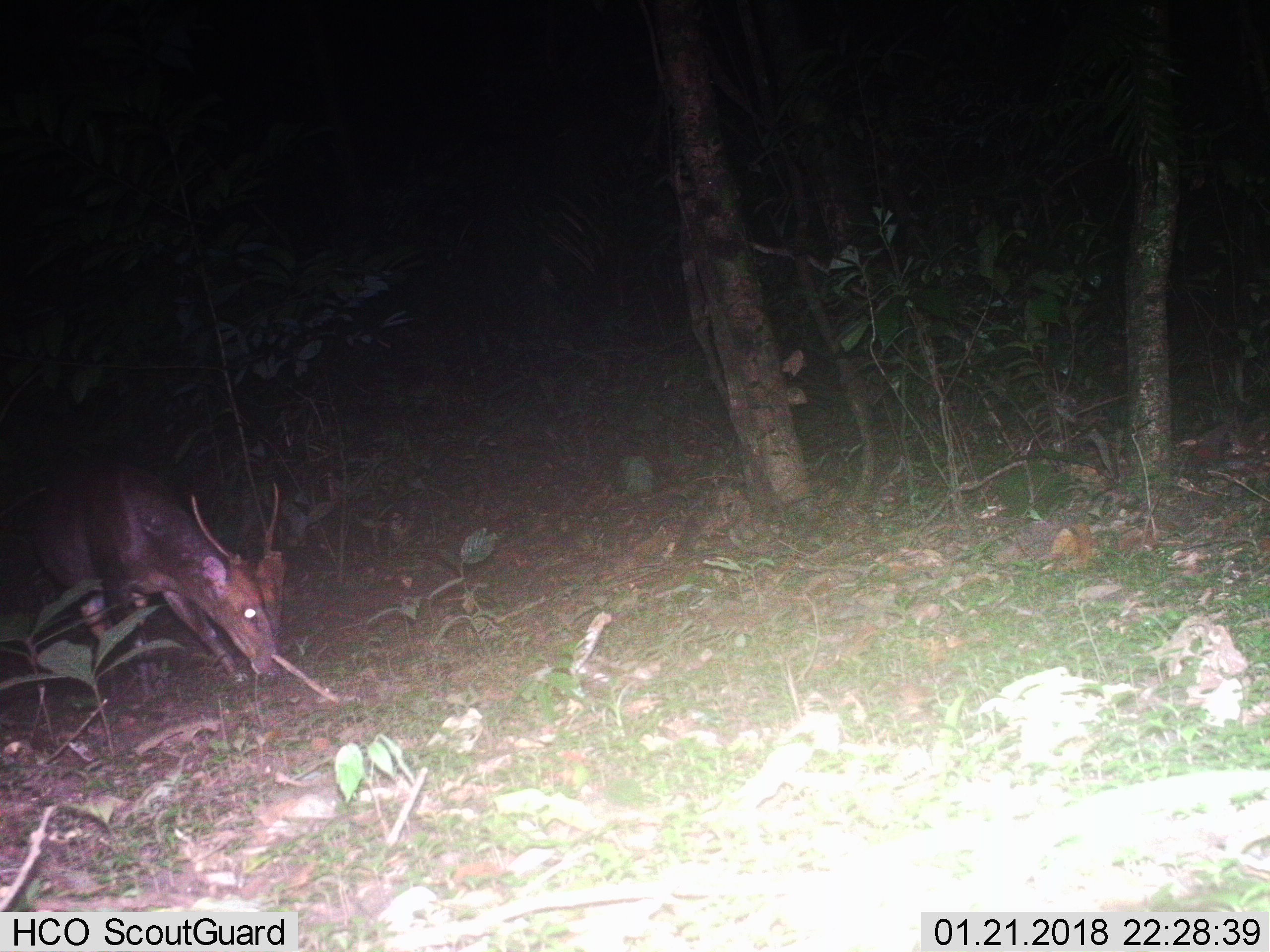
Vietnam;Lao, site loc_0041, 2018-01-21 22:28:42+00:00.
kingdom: Animalia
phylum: Chordata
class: Mammalia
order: Artiodactyla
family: Cervidae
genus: Muntiacus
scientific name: Muntiacus vuquangensis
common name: large-antlered muntjac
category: large antlered muntjac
Large antlered muntjac (large-antlered muntjac) (Muntiacus vuquangensis). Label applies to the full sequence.